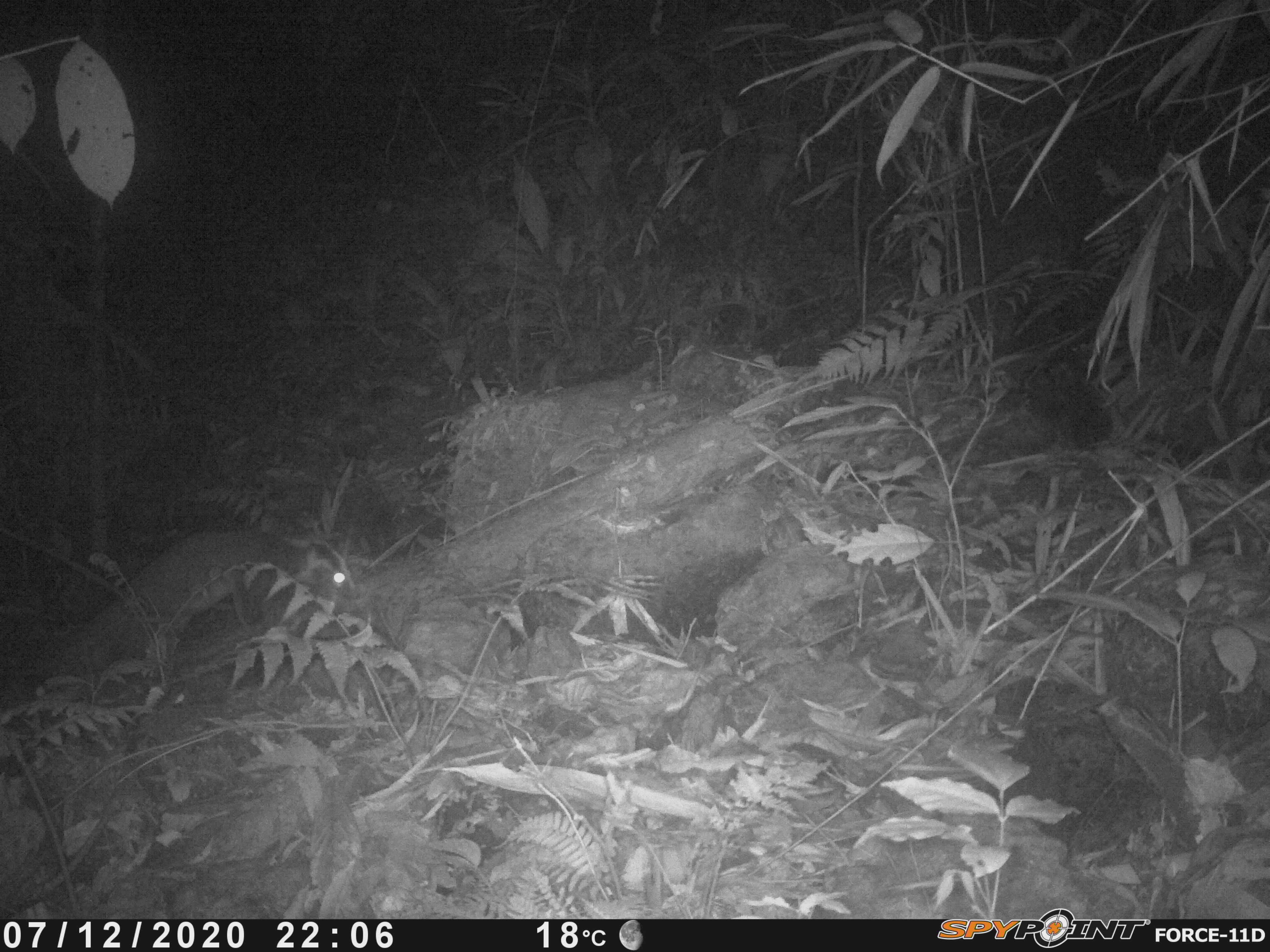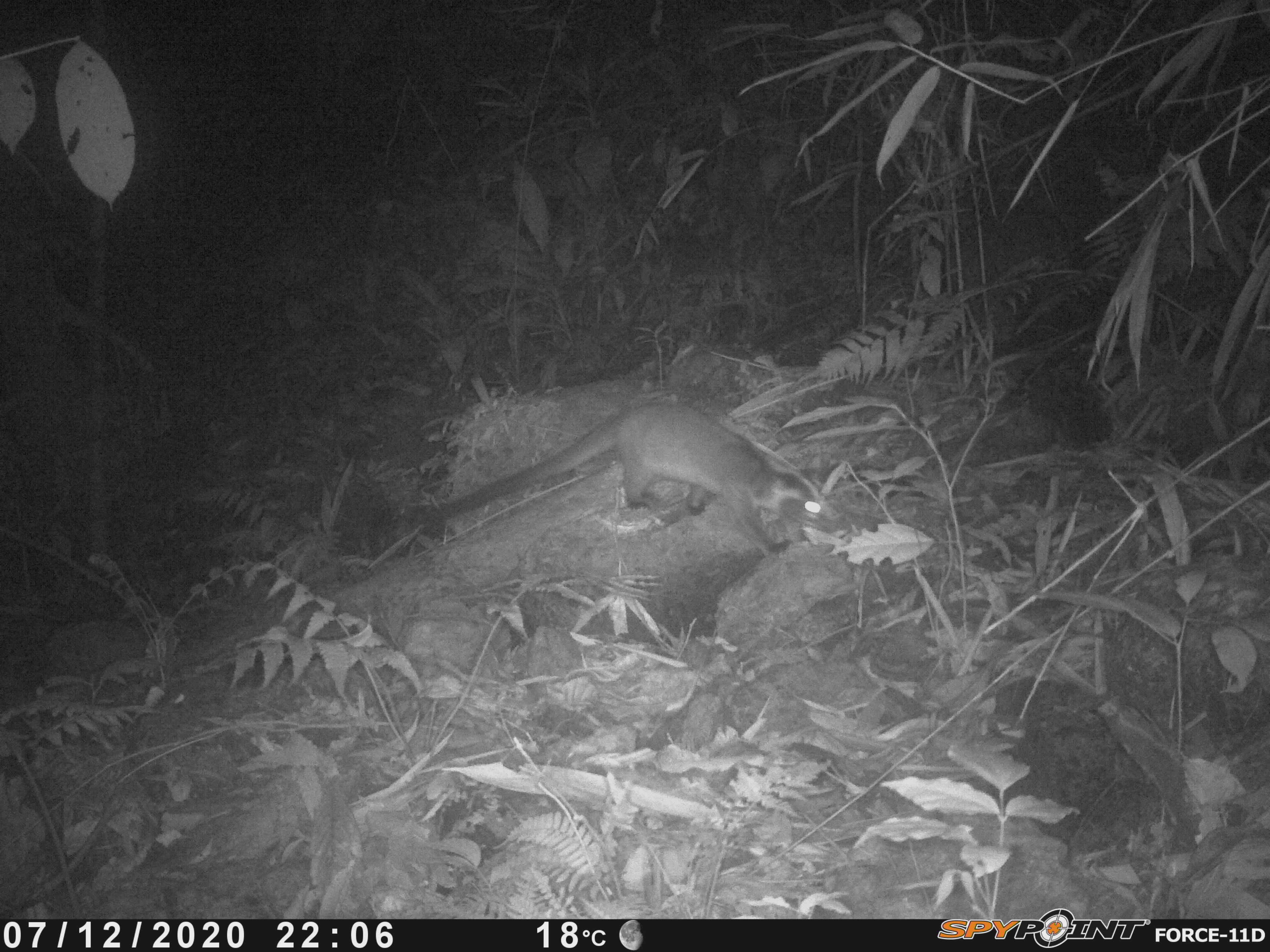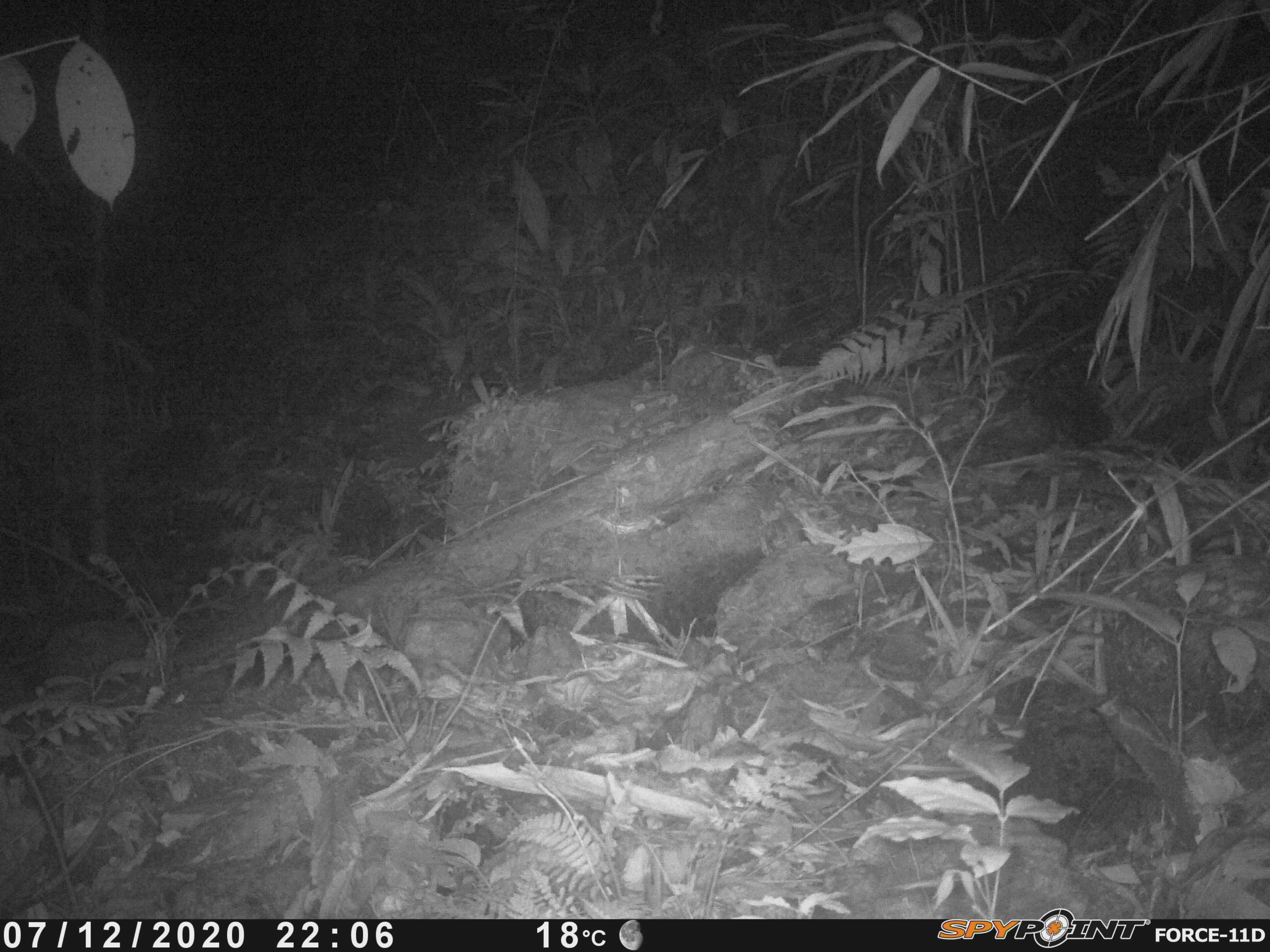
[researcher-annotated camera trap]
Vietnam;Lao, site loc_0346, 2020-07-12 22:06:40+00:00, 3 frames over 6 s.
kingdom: Animalia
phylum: Chordata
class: Mammalia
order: Carnivora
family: Viverridae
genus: Paguma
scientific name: Paguma larvata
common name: masked palm civet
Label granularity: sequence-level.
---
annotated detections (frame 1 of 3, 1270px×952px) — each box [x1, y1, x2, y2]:
masked palm civet: [0, 525, 352, 686]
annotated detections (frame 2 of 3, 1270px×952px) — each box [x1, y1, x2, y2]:
masked palm civet: [412, 399, 840, 562]